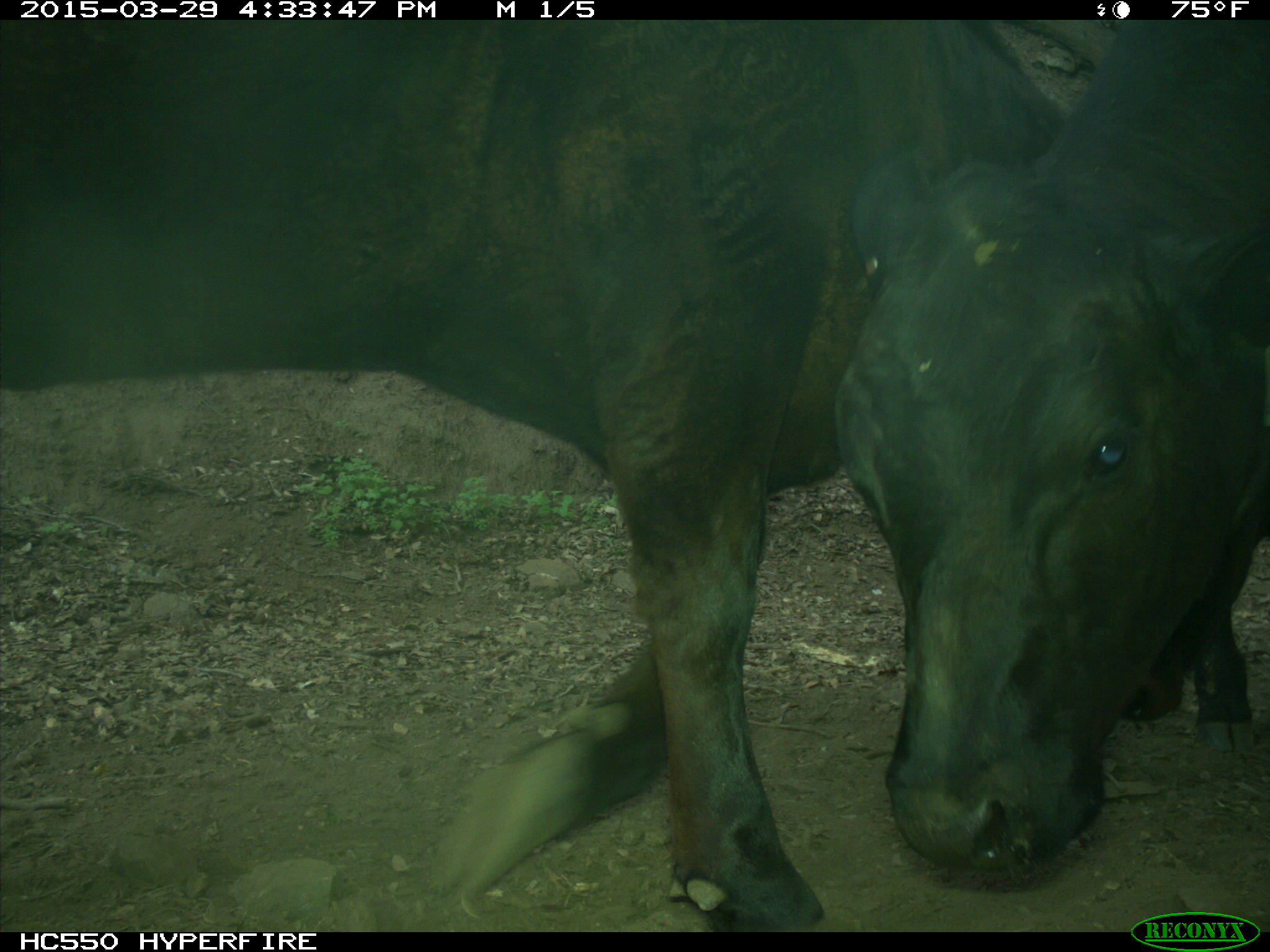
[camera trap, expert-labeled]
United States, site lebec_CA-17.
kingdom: Animalia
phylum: Chordata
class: Mammalia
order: Artiodactyla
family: Bovidae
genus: Bos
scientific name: Bos taurus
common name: domestic cow